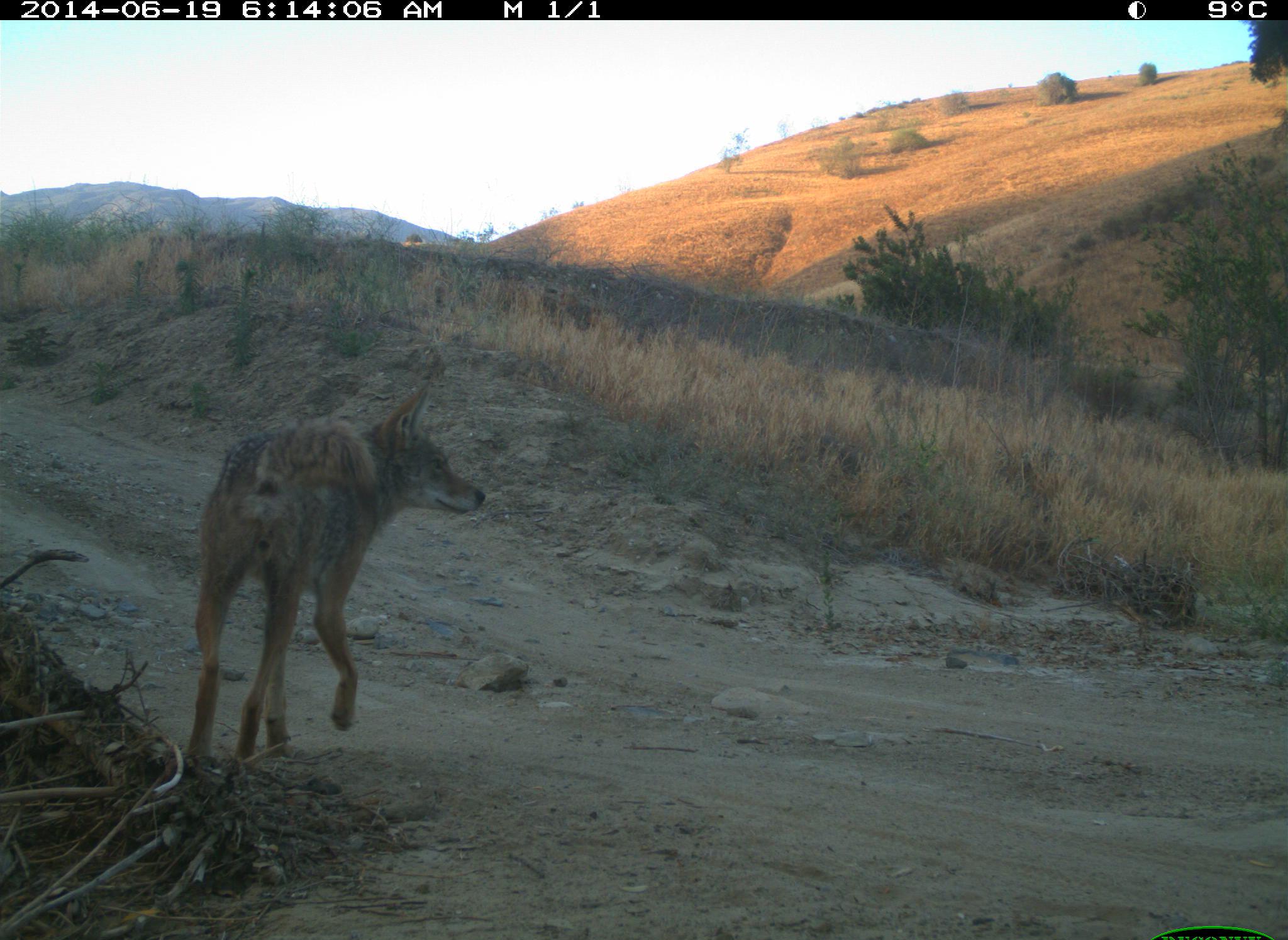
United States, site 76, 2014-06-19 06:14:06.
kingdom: Animalia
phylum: Chordata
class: Mammalia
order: Carnivora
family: Canidae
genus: Canis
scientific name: Canis latrans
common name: coyote